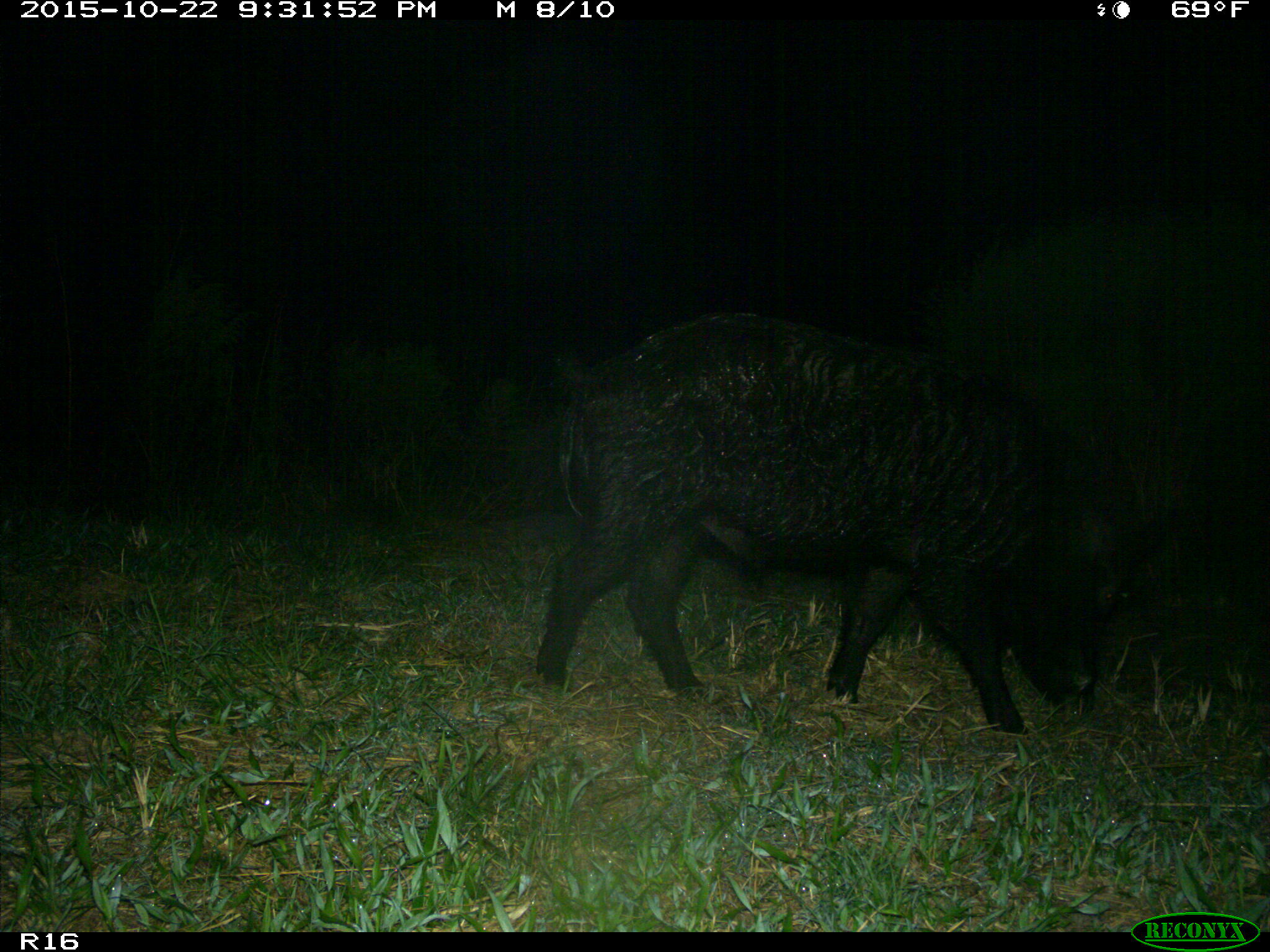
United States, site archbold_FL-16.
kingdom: Animalia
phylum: Chordata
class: Mammalia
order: Artiodactyla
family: Suidae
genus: Sus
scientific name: Sus scrofa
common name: wild boar